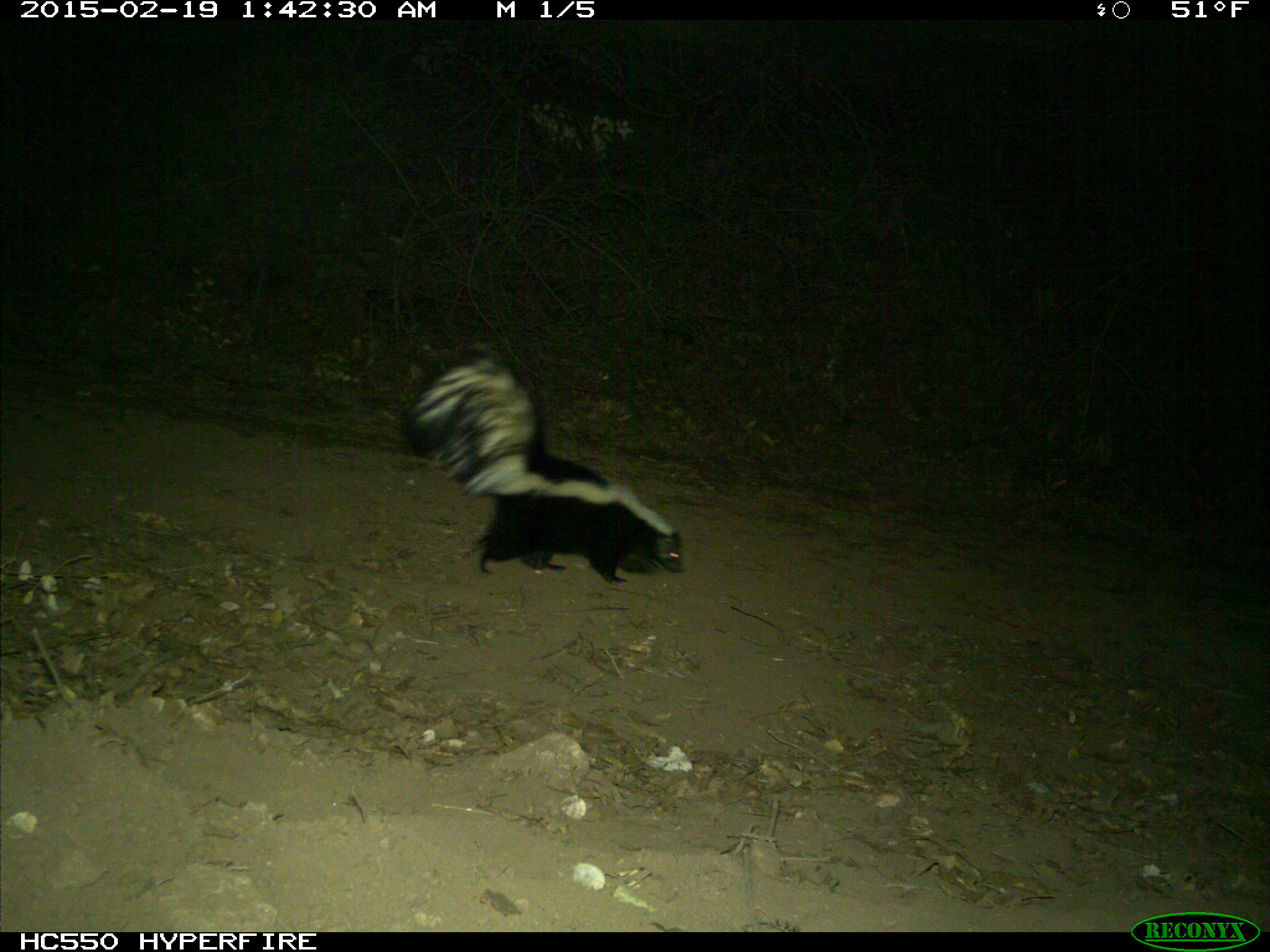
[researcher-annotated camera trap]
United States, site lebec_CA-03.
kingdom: Animalia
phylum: Chordata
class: Mammalia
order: Carnivora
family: Mephitidae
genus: Mephitis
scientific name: Mephitis mephitis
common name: striped skunk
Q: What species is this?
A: Mephitis mephitis (striped skunk).